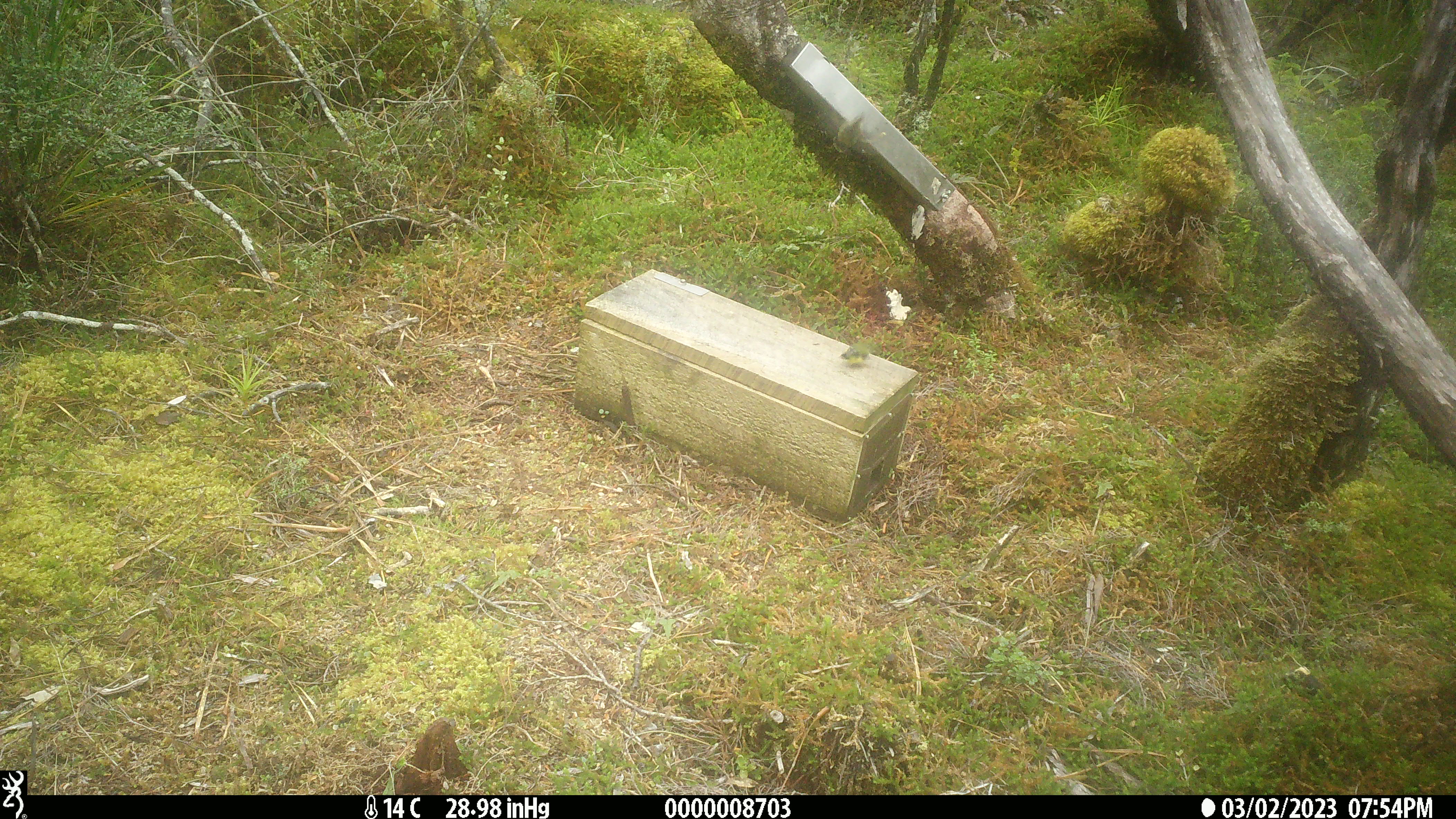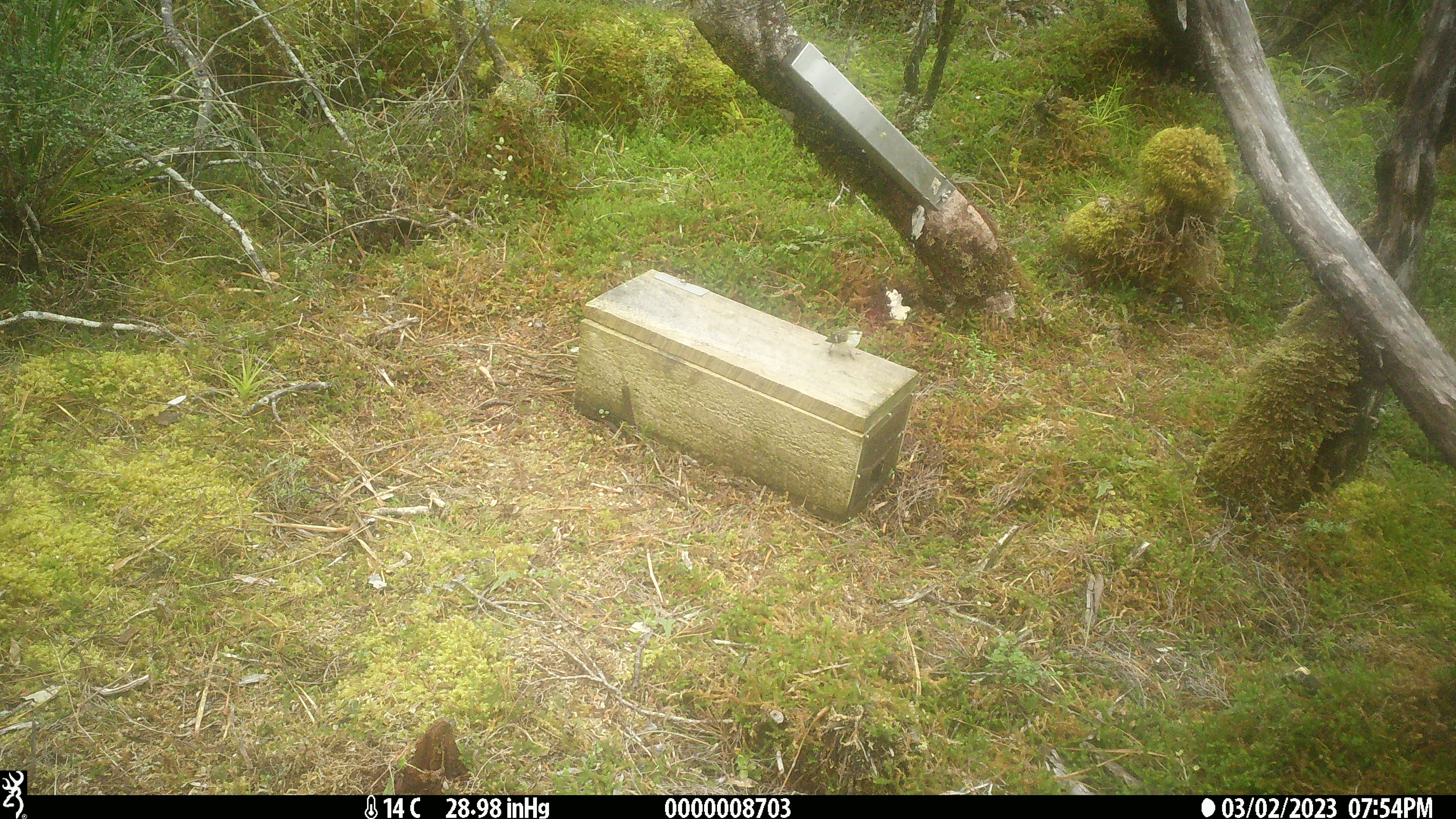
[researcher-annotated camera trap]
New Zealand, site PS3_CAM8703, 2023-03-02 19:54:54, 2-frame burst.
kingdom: Animalia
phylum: Chordata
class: Aves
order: Passeriformes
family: Acanthisittidae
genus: Acanthisitta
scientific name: Acanthisitta chloris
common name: rifleman